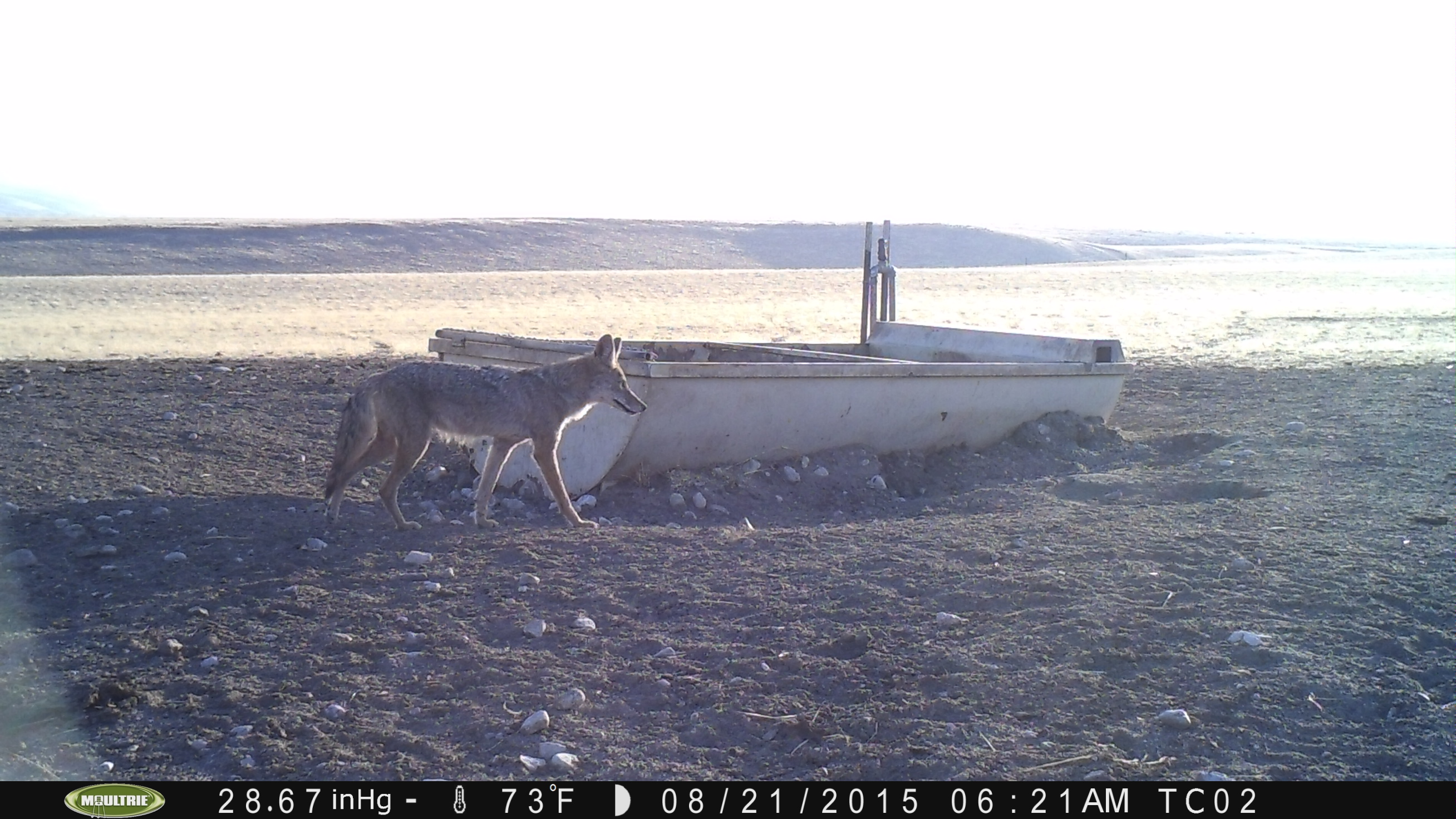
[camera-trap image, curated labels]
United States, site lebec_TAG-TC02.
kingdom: Animalia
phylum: Chordata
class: Mammalia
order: Carnivora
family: Canidae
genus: Canis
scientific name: Canis latrans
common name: coyote